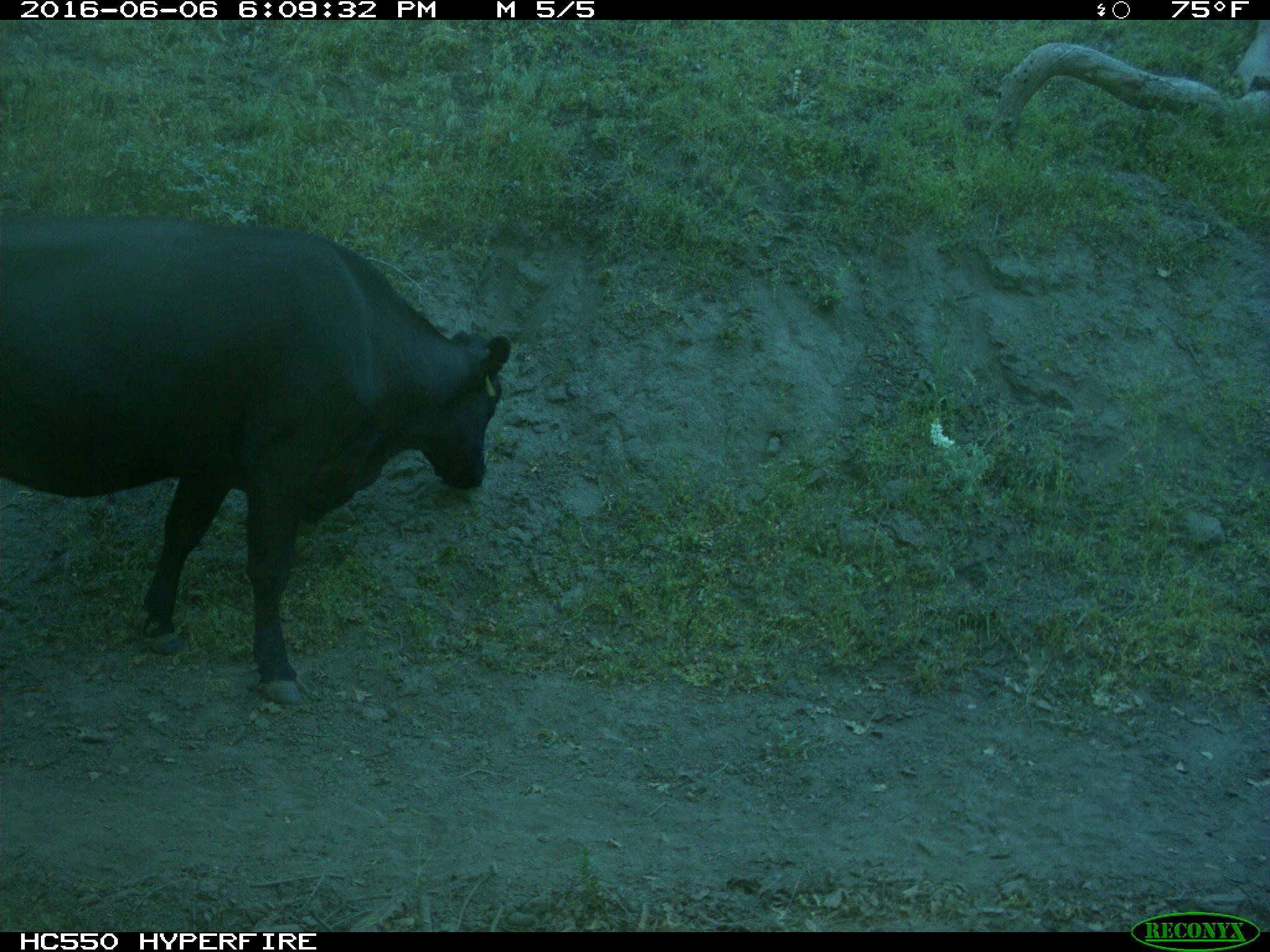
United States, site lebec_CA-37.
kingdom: Animalia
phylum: Chordata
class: Mammalia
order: Artiodactyla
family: Bovidae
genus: Bos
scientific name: Bos taurus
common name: domestic cow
Bos taurus (domestic cow).